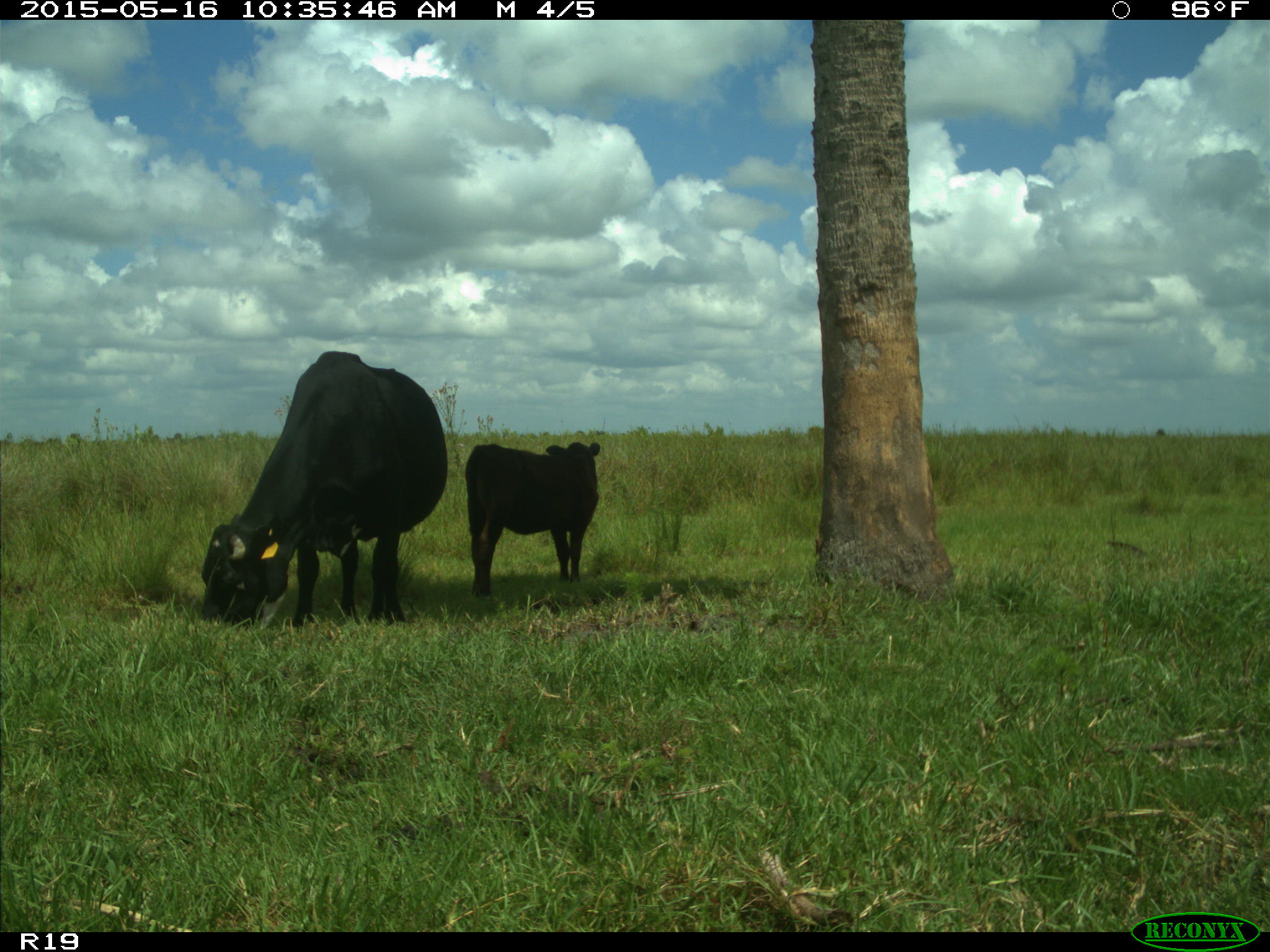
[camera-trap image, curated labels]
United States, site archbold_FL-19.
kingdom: Animalia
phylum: Chordata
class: Mammalia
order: Artiodactyla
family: Bovidae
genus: Bos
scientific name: Bos taurus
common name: domestic cow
Bos taurus (domestic cow).